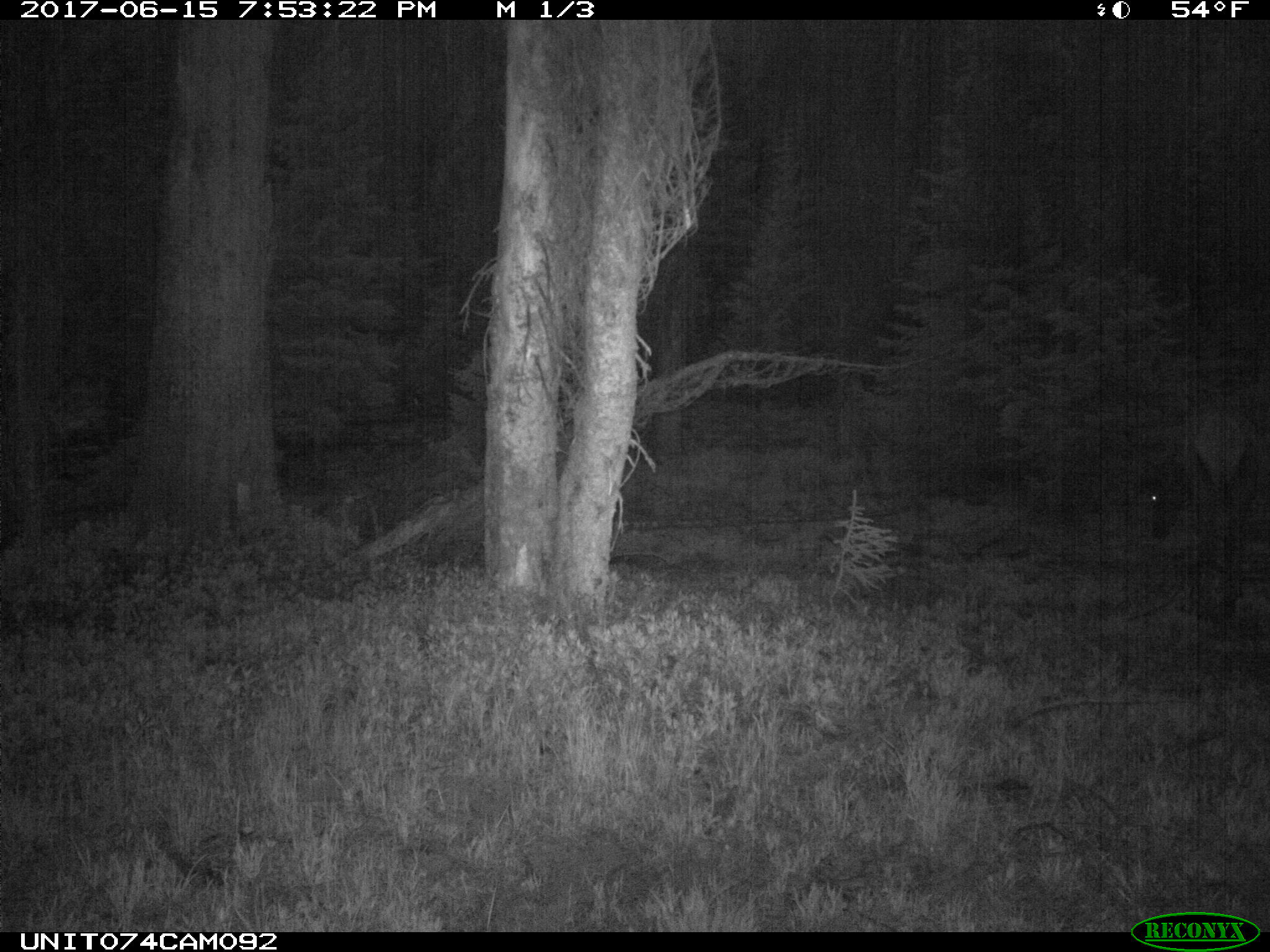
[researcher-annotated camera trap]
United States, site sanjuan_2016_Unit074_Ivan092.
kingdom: Animalia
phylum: Chordata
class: Mammalia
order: Artiodactyla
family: Cervidae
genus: Cervus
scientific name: Cervus elaphus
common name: red deer